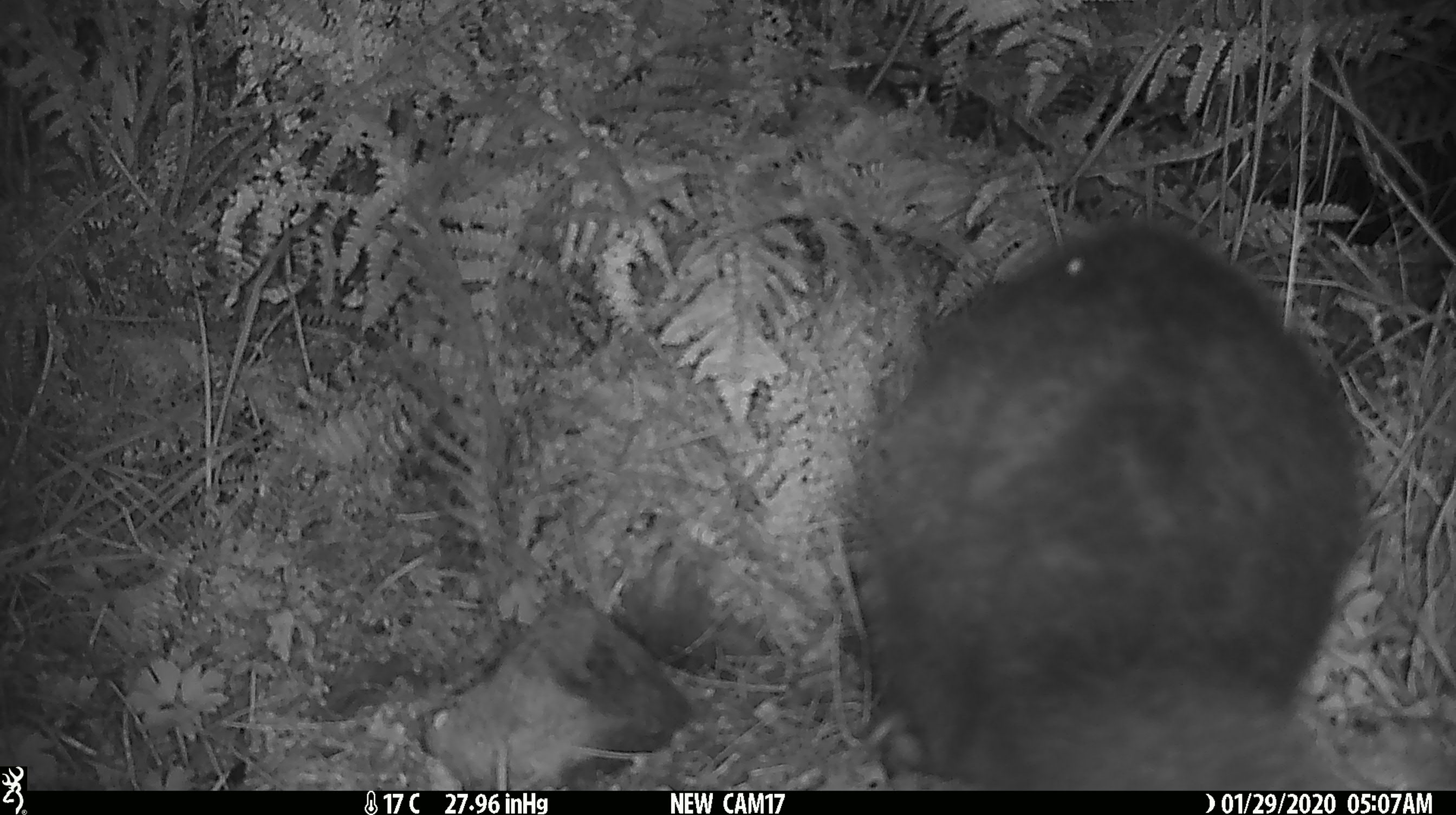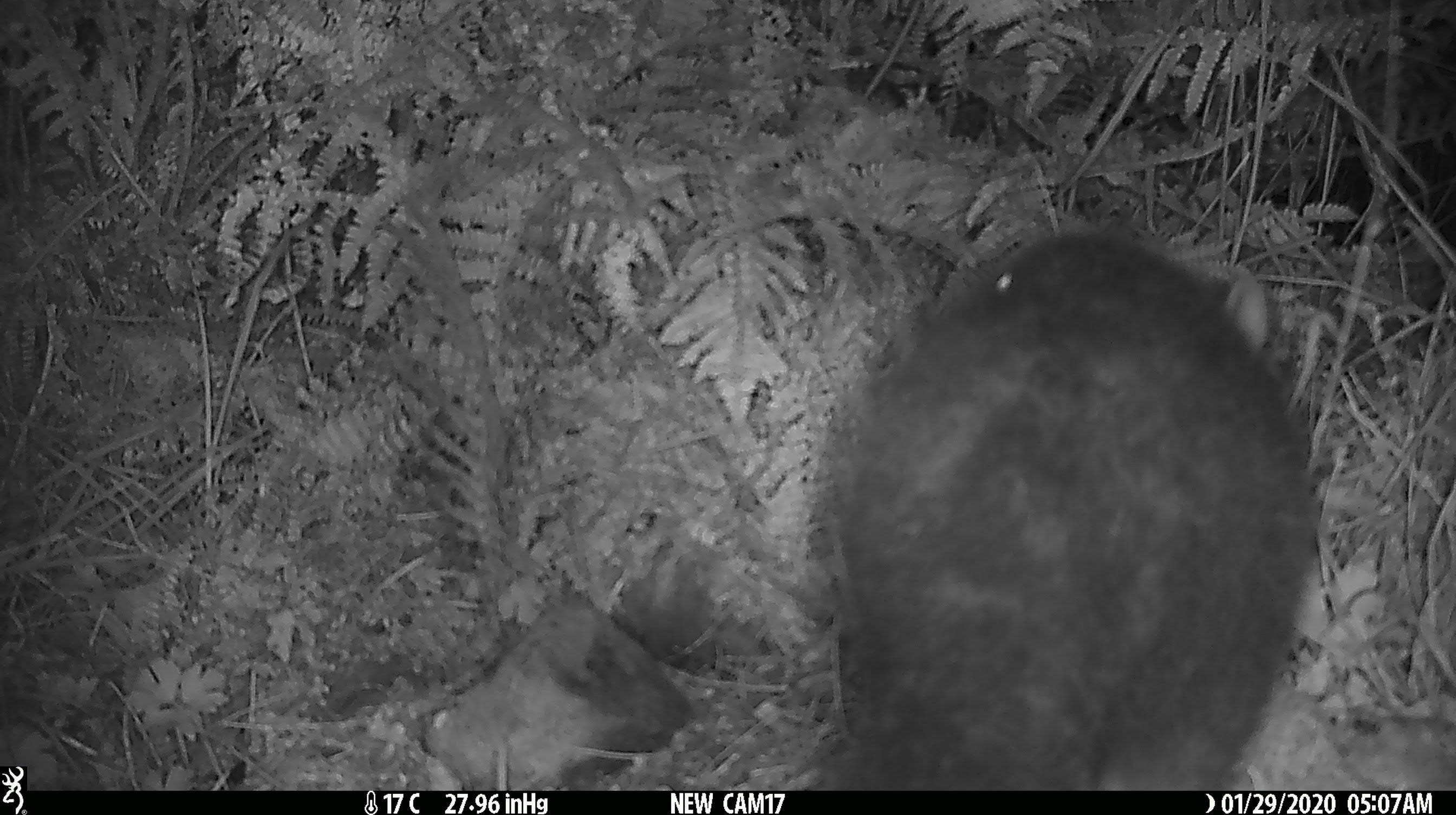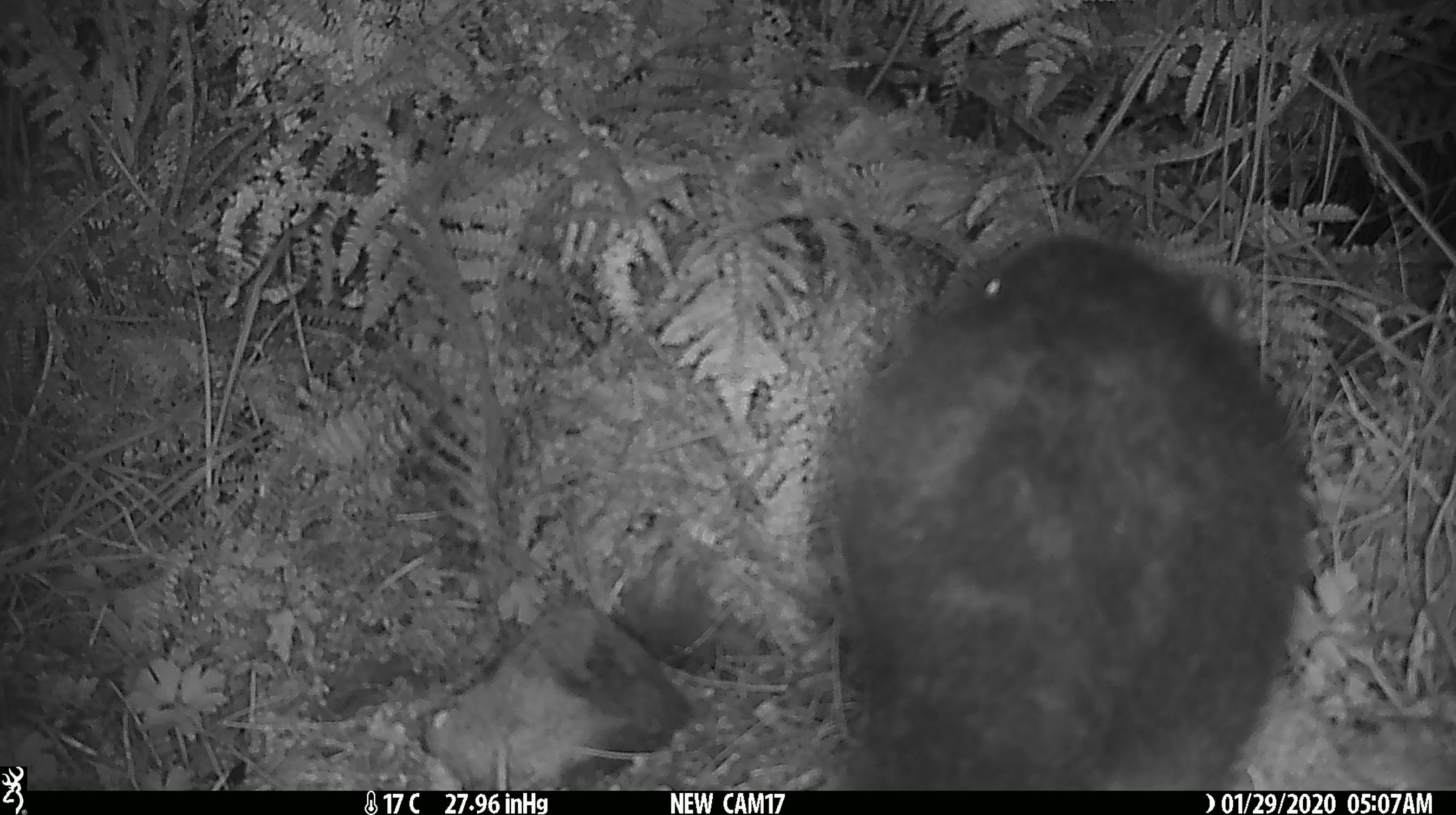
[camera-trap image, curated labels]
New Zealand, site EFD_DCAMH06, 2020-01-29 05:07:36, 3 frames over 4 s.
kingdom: Animalia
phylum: Chordata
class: Mammalia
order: Diprotodontia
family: Phalangeridae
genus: Trichosurus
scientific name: Trichosurus vulpecula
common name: common brushtail possum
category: possum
Possum (common brushtail possum) (Trichosurus vulpecula).